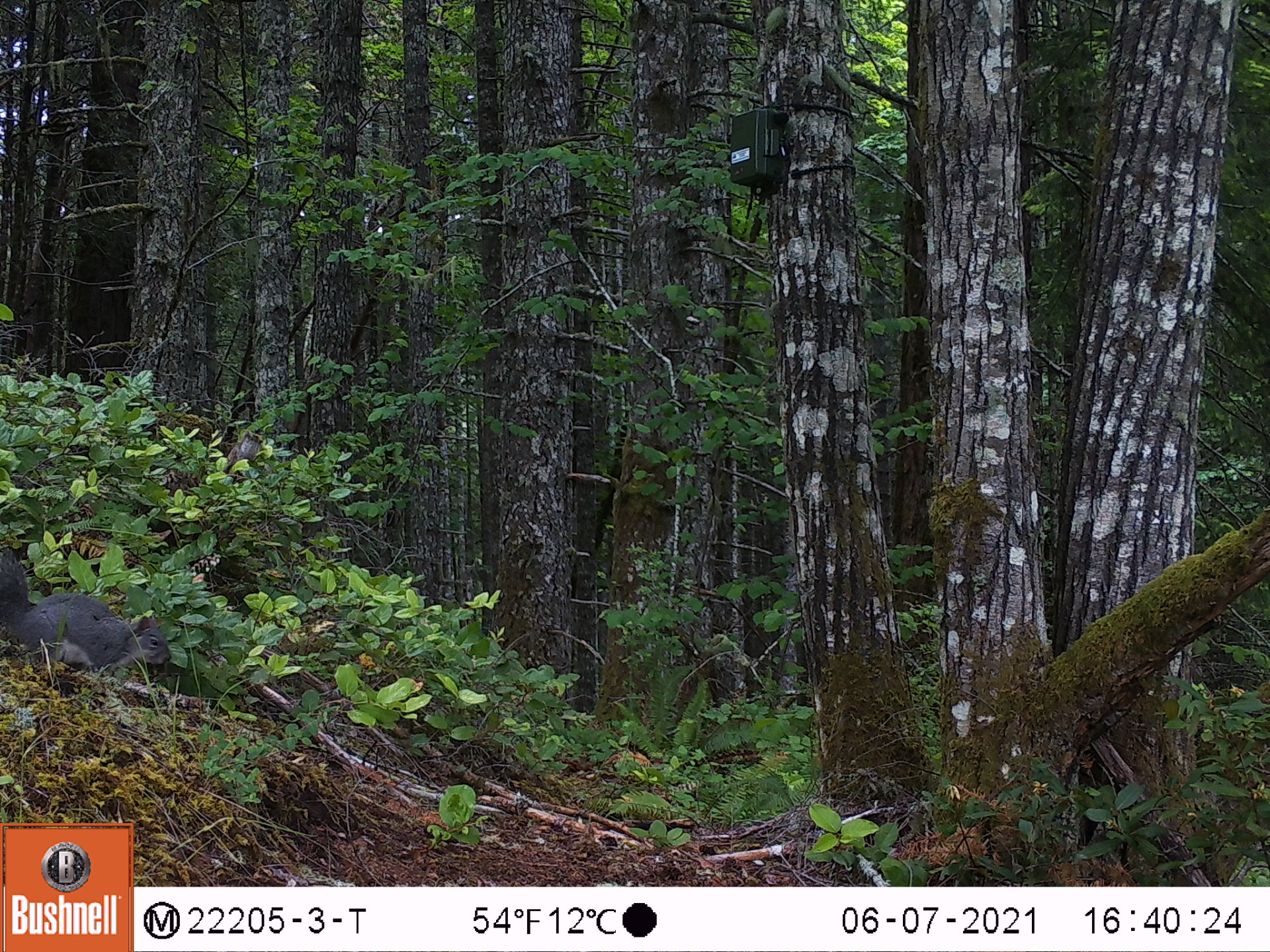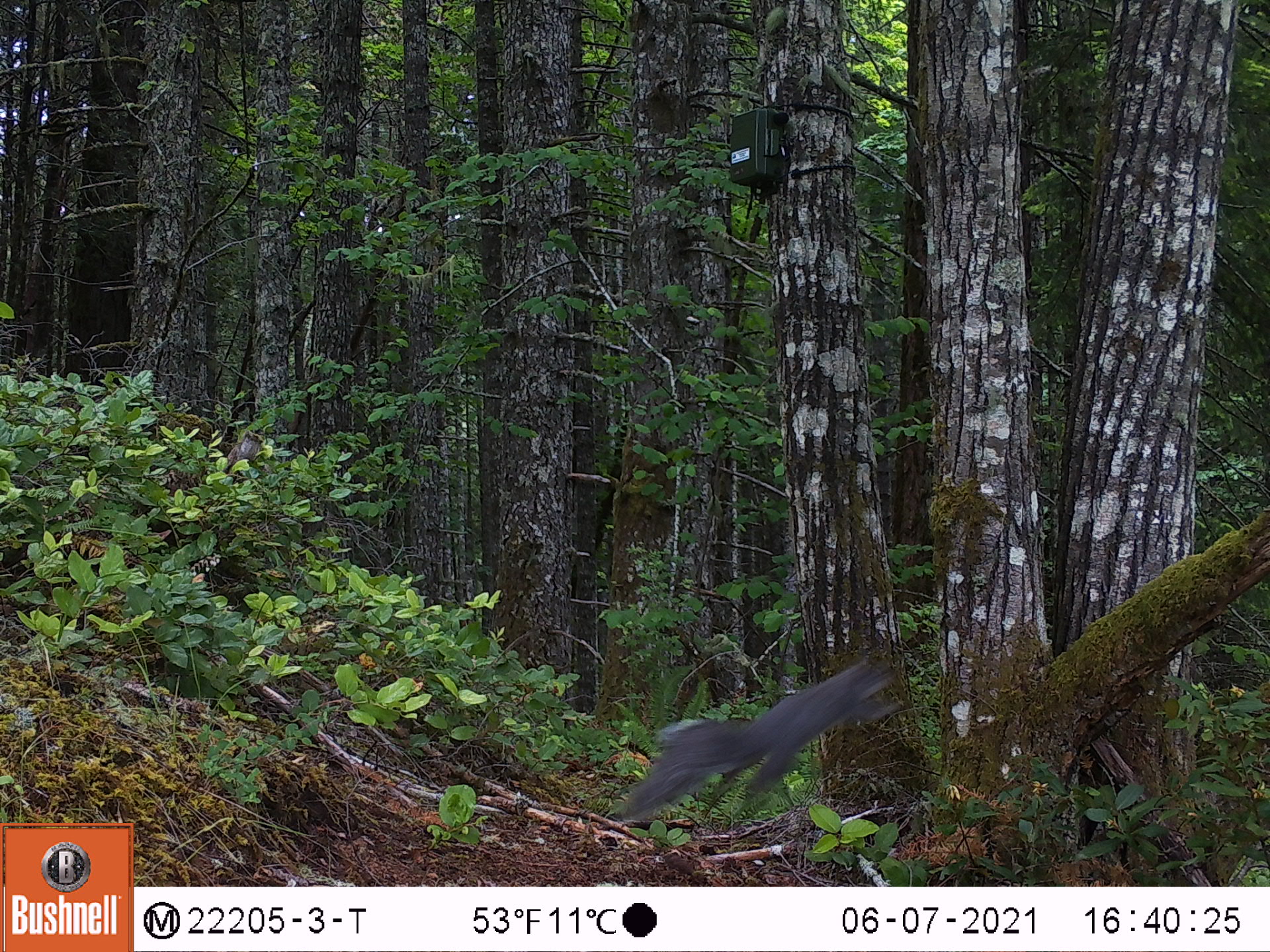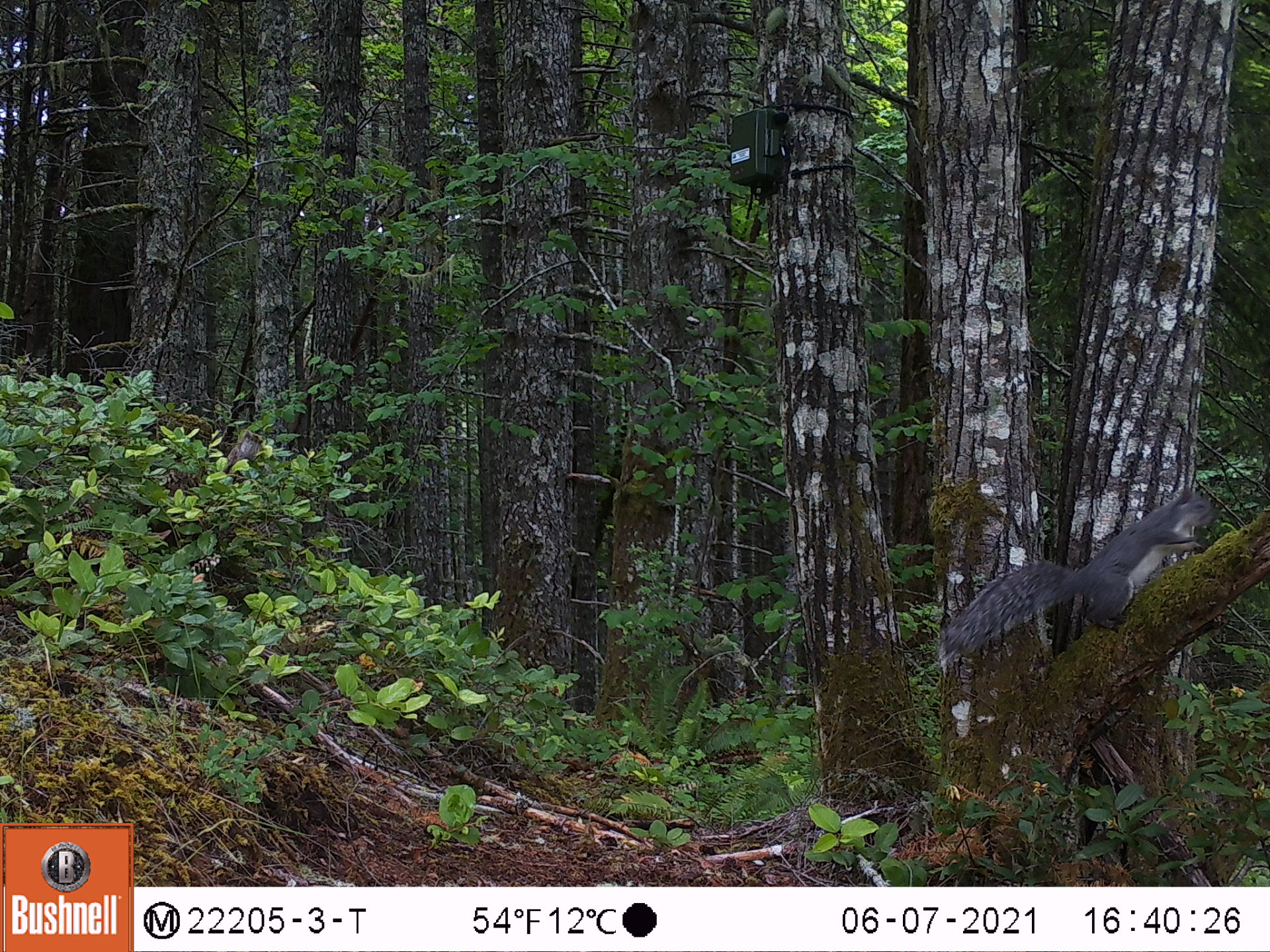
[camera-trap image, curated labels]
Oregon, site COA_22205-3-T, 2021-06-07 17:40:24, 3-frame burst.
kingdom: Animalia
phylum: Chordata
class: Mammalia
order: Rodentia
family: Sciuridae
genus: Sciurus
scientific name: Sciurus griseus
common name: western gray squirrel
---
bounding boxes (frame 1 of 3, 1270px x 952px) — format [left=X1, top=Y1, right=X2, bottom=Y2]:
western gray squirrel: [left=0, top=524, right=193, bottom=713]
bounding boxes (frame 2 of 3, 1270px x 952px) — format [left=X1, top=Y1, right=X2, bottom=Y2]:
western gray squirrel: [left=604, top=640, right=906, bottom=841]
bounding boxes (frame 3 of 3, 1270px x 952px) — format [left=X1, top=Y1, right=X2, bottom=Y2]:
western gray squirrel: [left=926, top=468, right=1227, bottom=681]